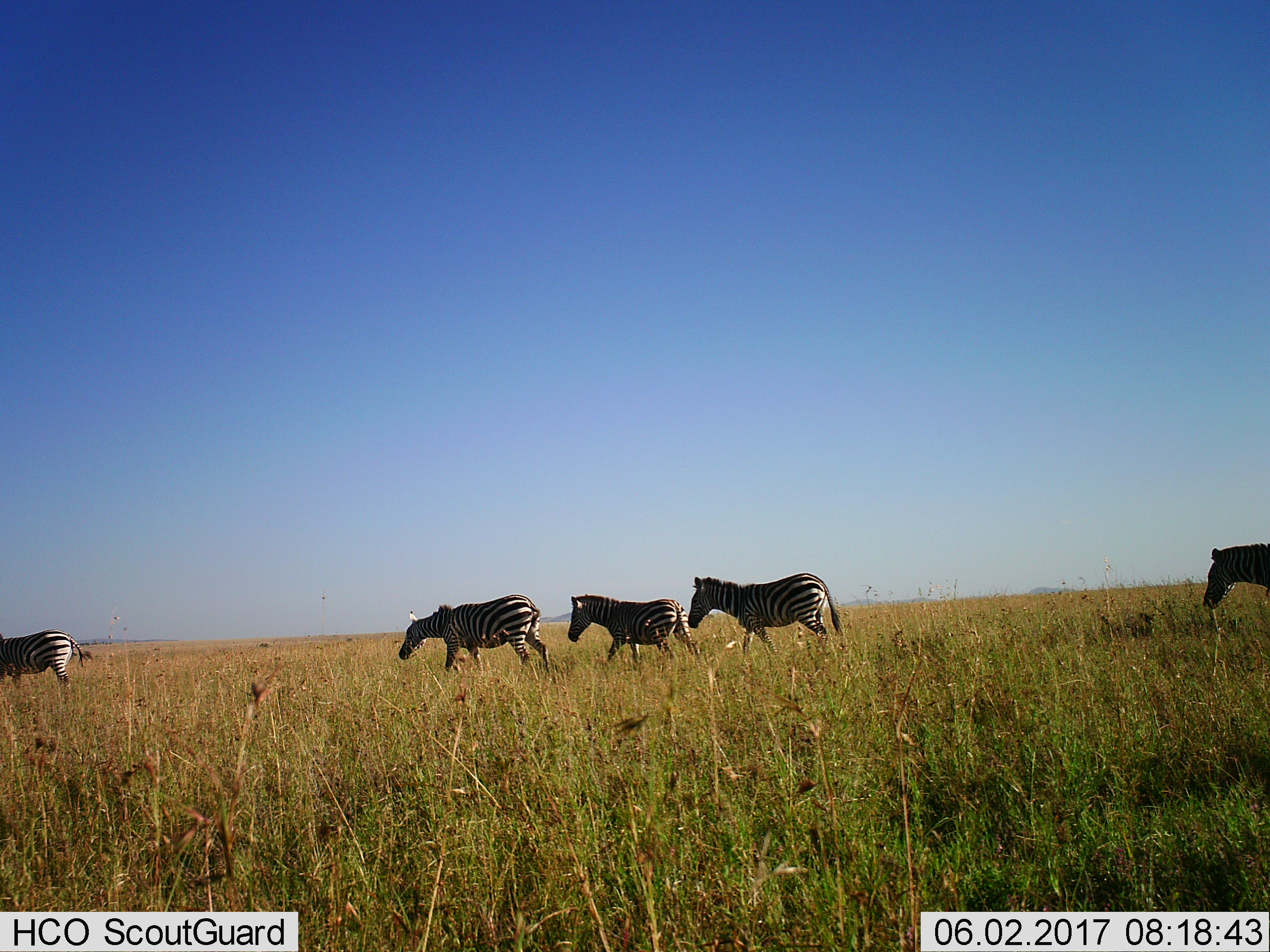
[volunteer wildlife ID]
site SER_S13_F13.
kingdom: Animalia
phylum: Chordata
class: Mammalia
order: Perissodactyla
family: Equidae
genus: Equus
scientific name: Equus quagga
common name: plains zebra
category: zebraplains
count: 5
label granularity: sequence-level